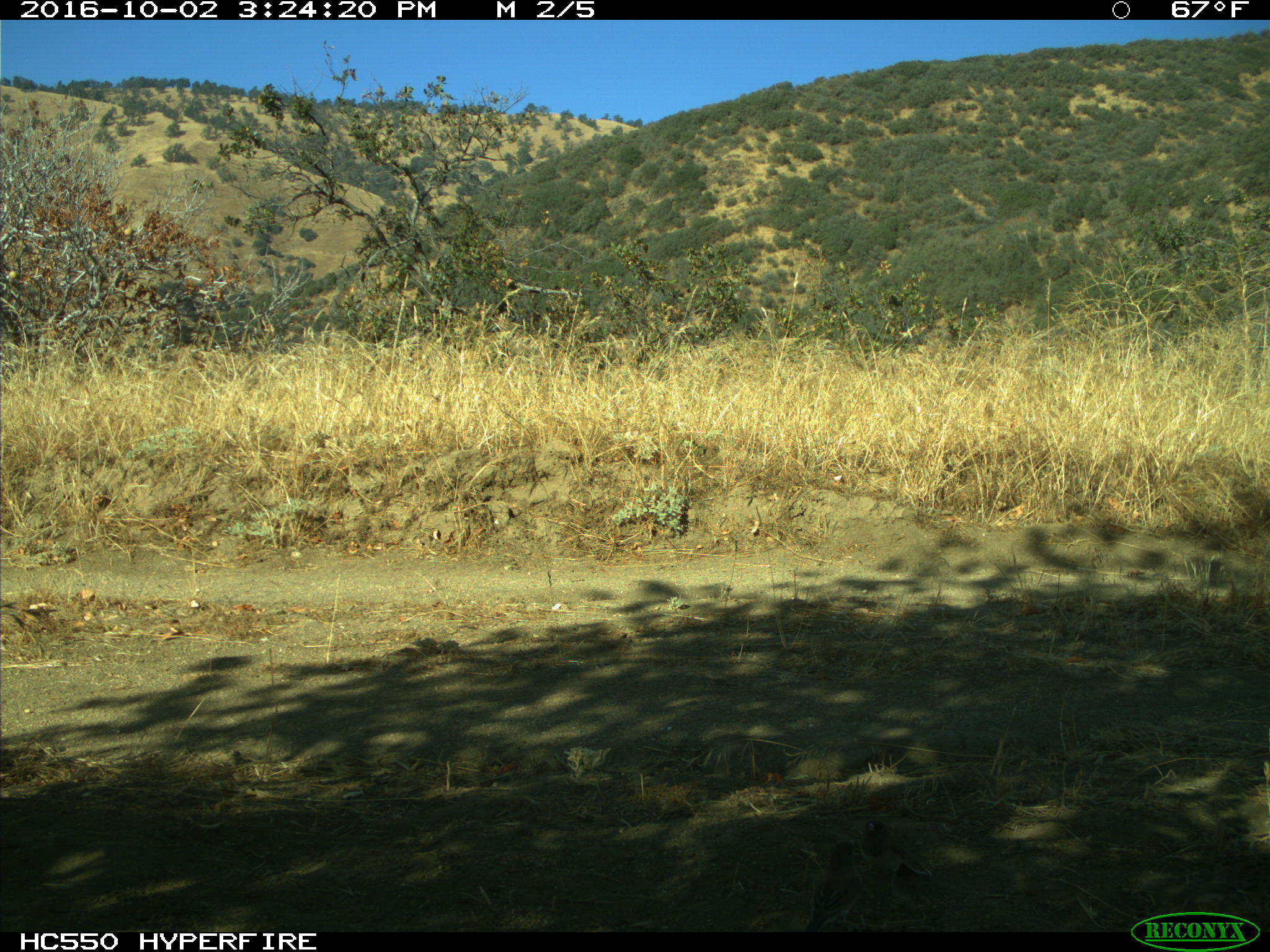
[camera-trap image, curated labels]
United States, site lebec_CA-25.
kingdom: Animalia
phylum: Chordata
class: Aves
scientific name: Aves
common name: birds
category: unidentified bird